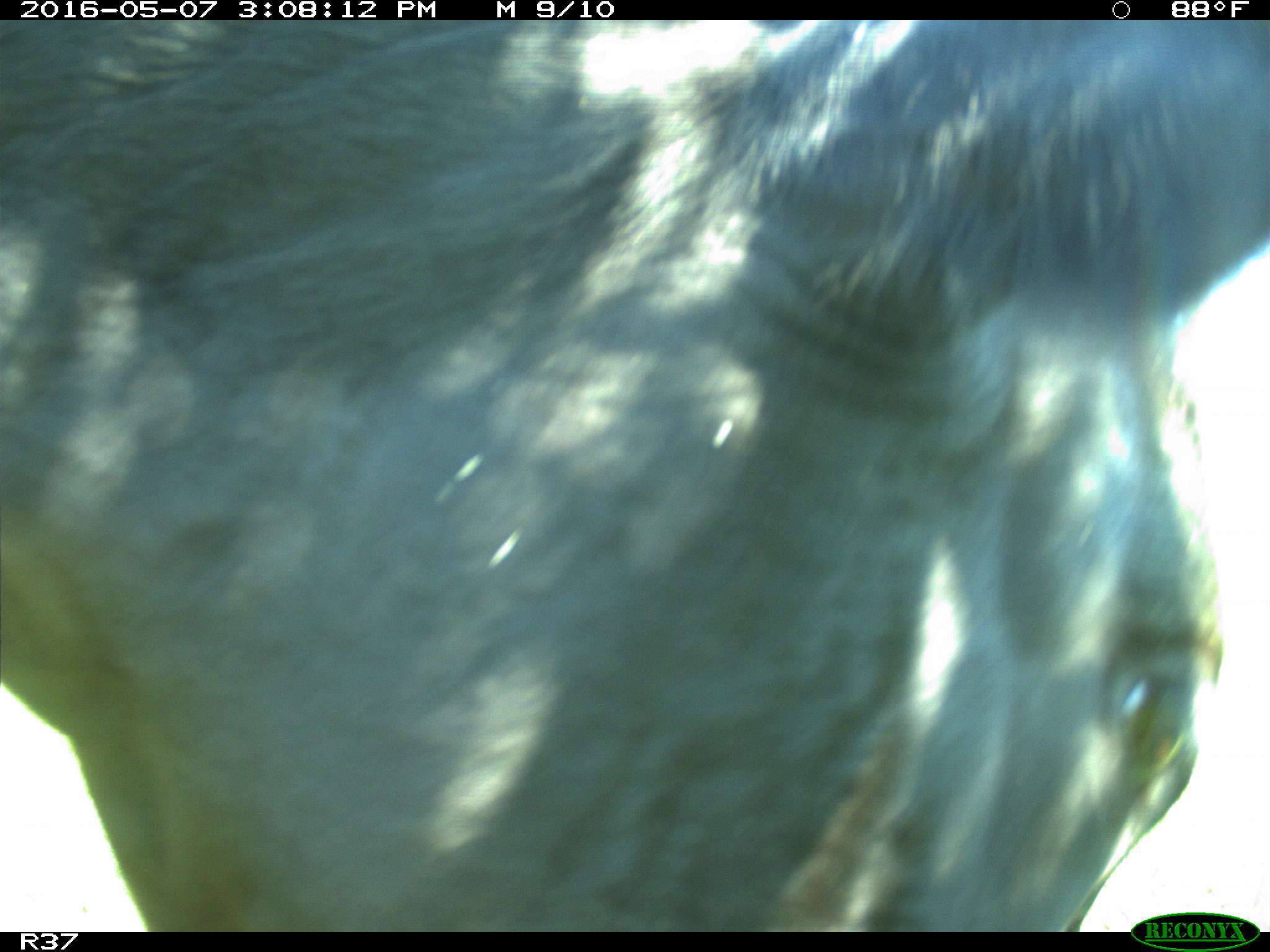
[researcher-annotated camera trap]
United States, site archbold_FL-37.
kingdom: Animalia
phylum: Chordata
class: Mammalia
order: Artiodactyla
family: Bovidae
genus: Bos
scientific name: Bos taurus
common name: domestic cow